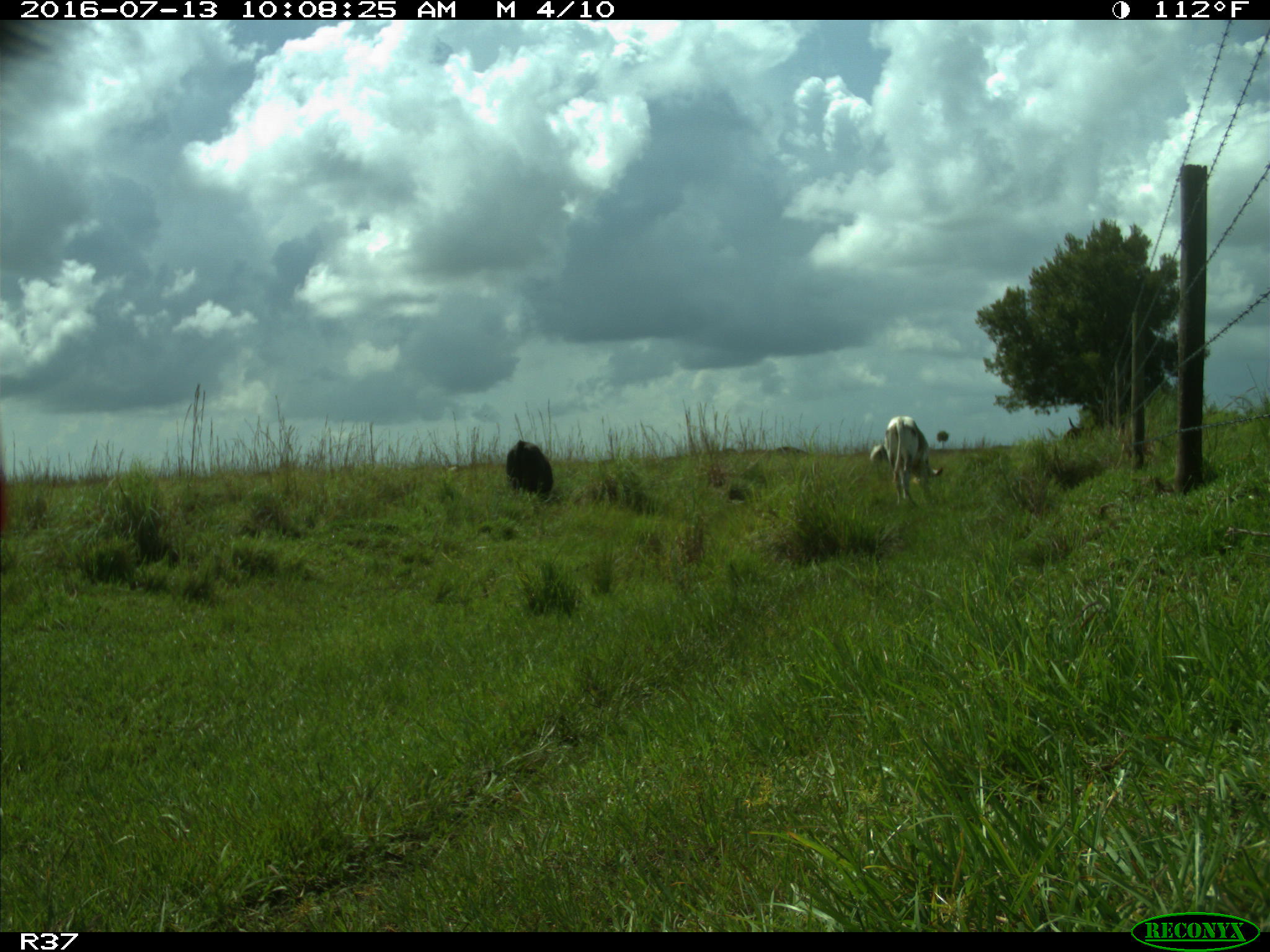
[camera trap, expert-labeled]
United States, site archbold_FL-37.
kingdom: Animalia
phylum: Chordata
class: Mammalia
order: Artiodactyla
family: Bovidae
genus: Bos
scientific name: Bos taurus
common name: domestic cow